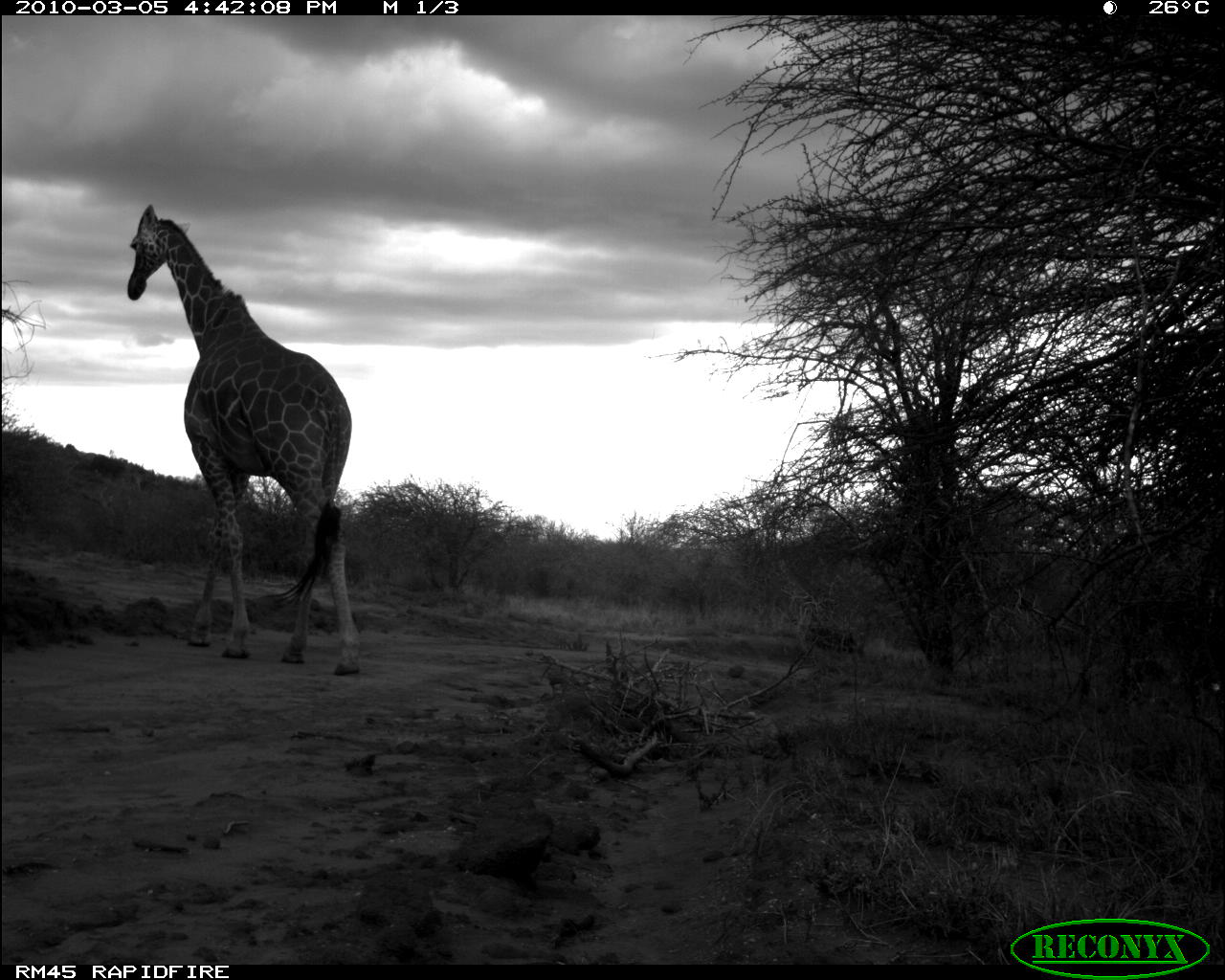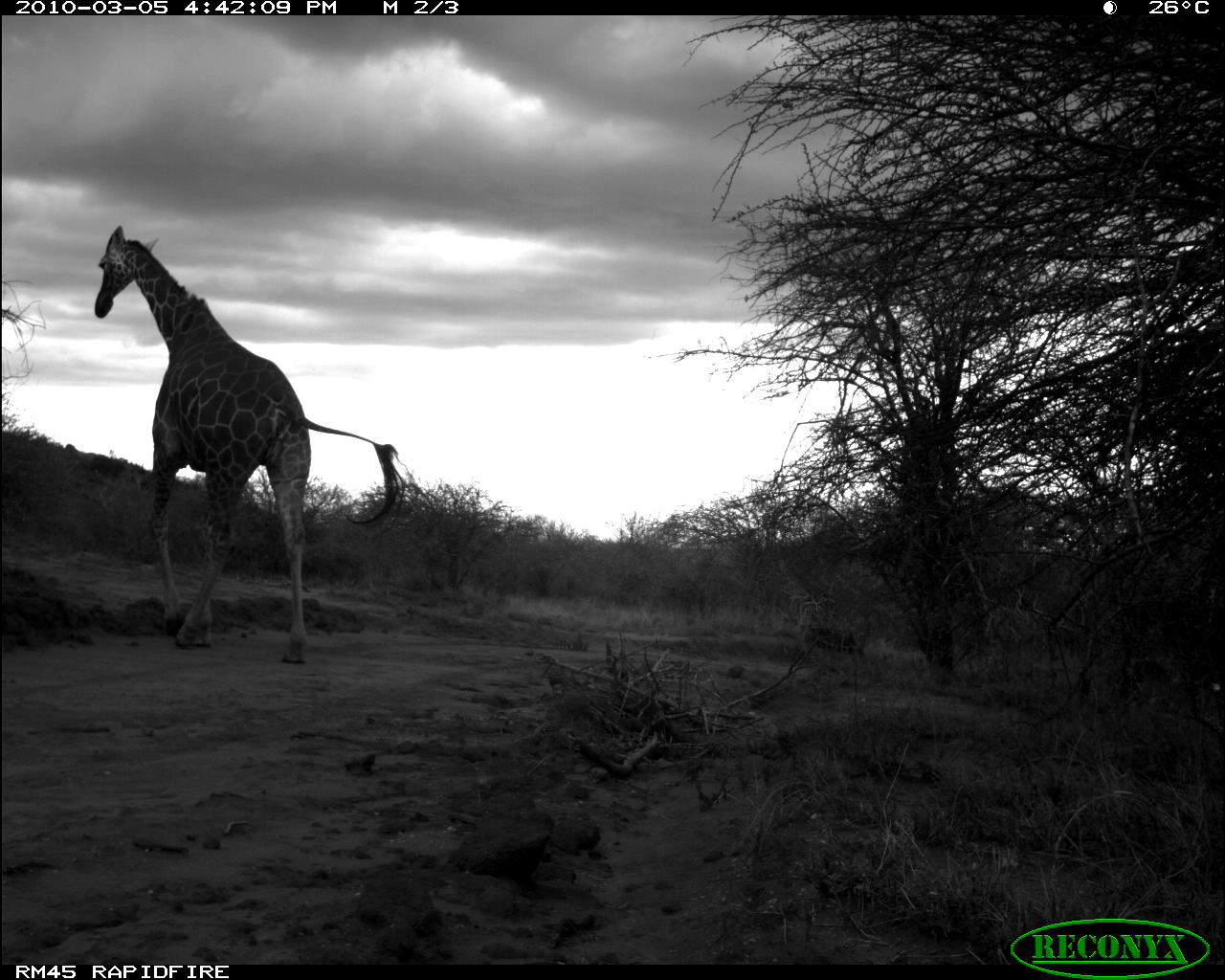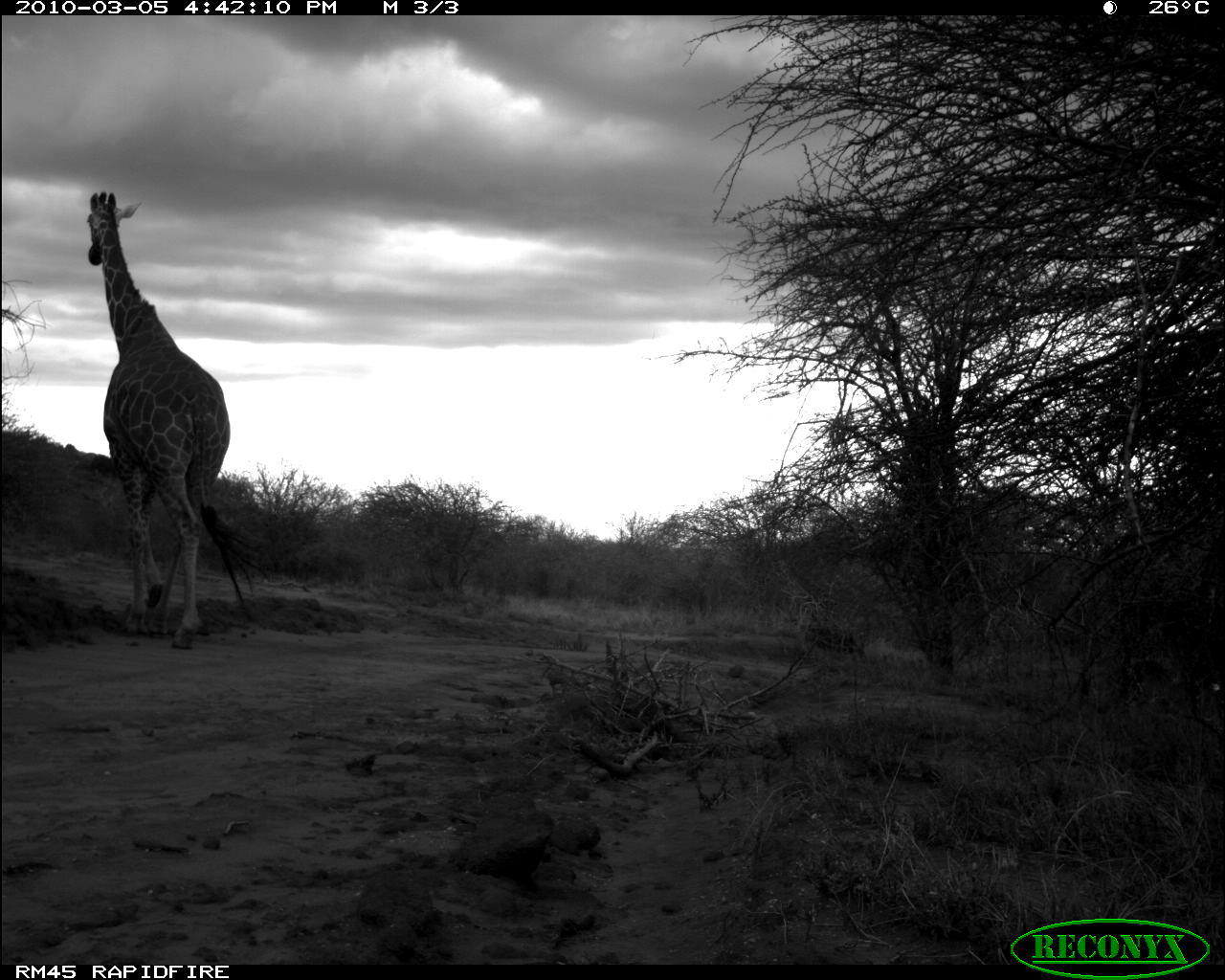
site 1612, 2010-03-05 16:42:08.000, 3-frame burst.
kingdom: Animalia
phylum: Chordata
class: Mammalia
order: Artiodactyla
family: Giraffidae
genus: Giraffa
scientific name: Giraffa camelopardalis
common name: giraffe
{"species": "Giraffa camelopardalis (giraffe)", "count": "1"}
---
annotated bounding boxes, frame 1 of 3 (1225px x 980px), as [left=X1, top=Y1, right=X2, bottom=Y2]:
giraffa camelopardalis: [left=123, top=202, right=363, bottom=677]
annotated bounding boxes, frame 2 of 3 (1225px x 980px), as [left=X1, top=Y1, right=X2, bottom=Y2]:
giraffa camelopardalis: [left=92, top=223, right=411, bottom=666]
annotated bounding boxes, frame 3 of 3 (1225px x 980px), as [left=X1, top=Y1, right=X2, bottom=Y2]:
giraffa camelopardalis: [left=83, top=191, right=257, bottom=653]; [left=278, top=406, right=280, bottom=415]